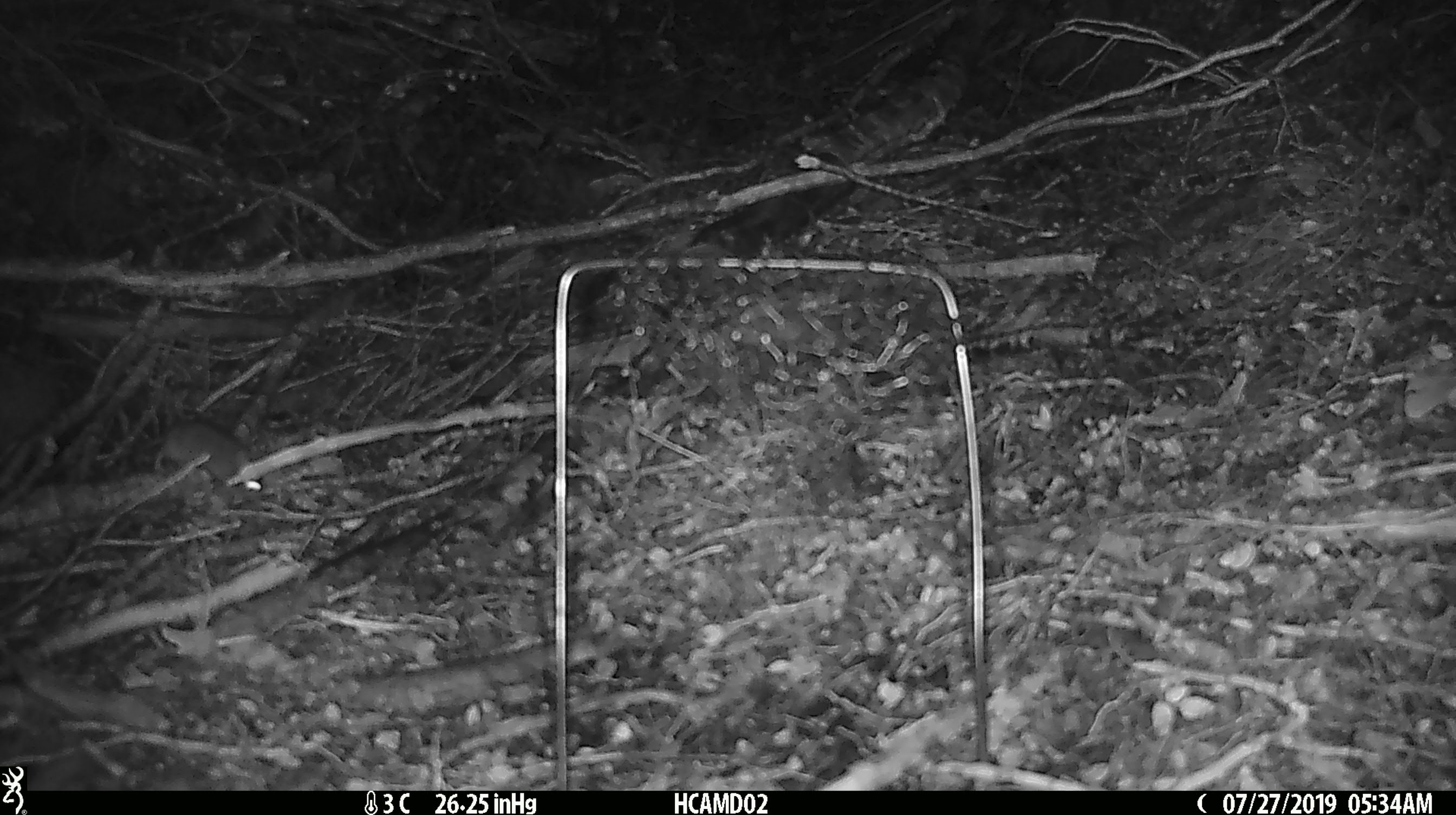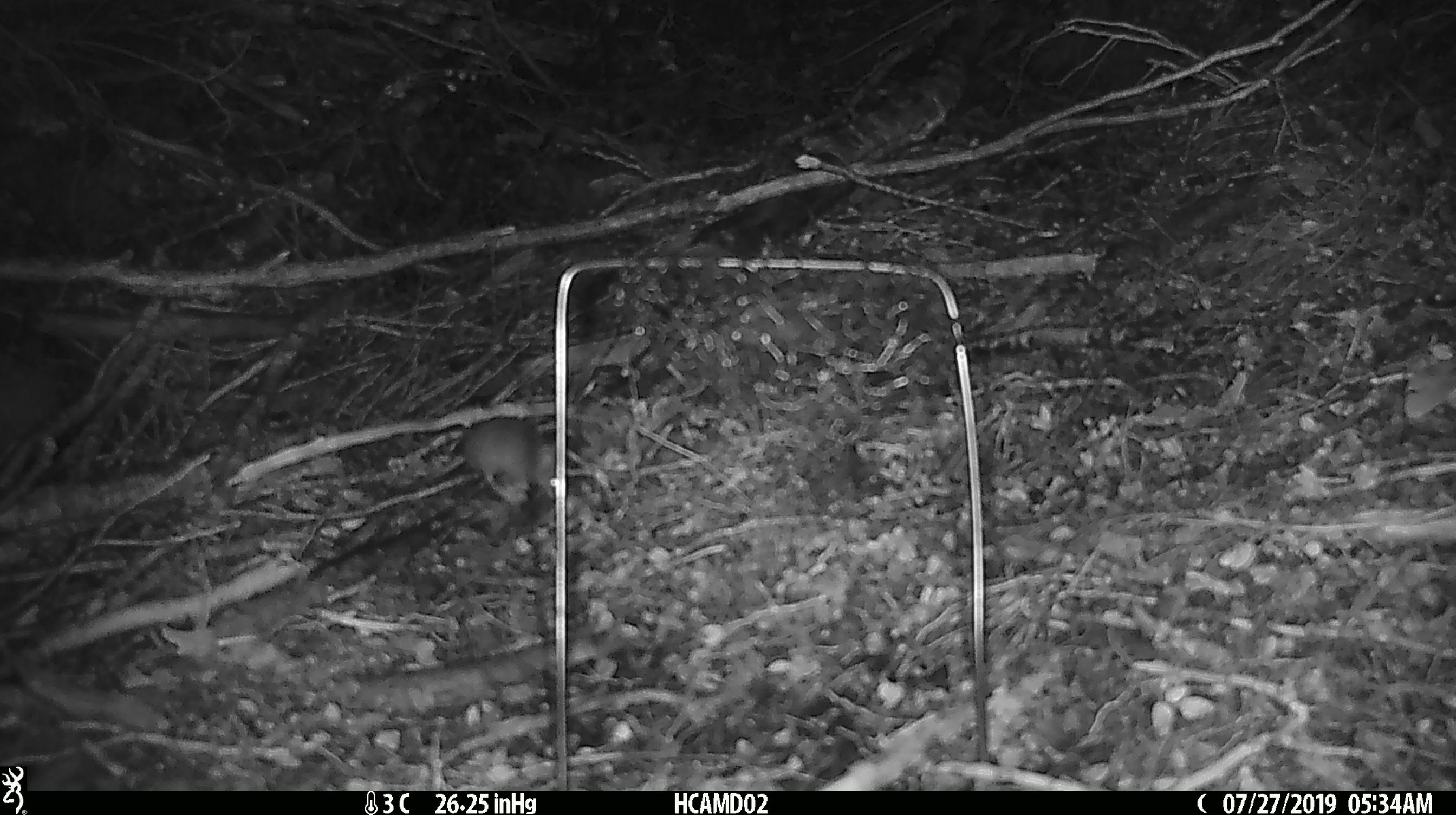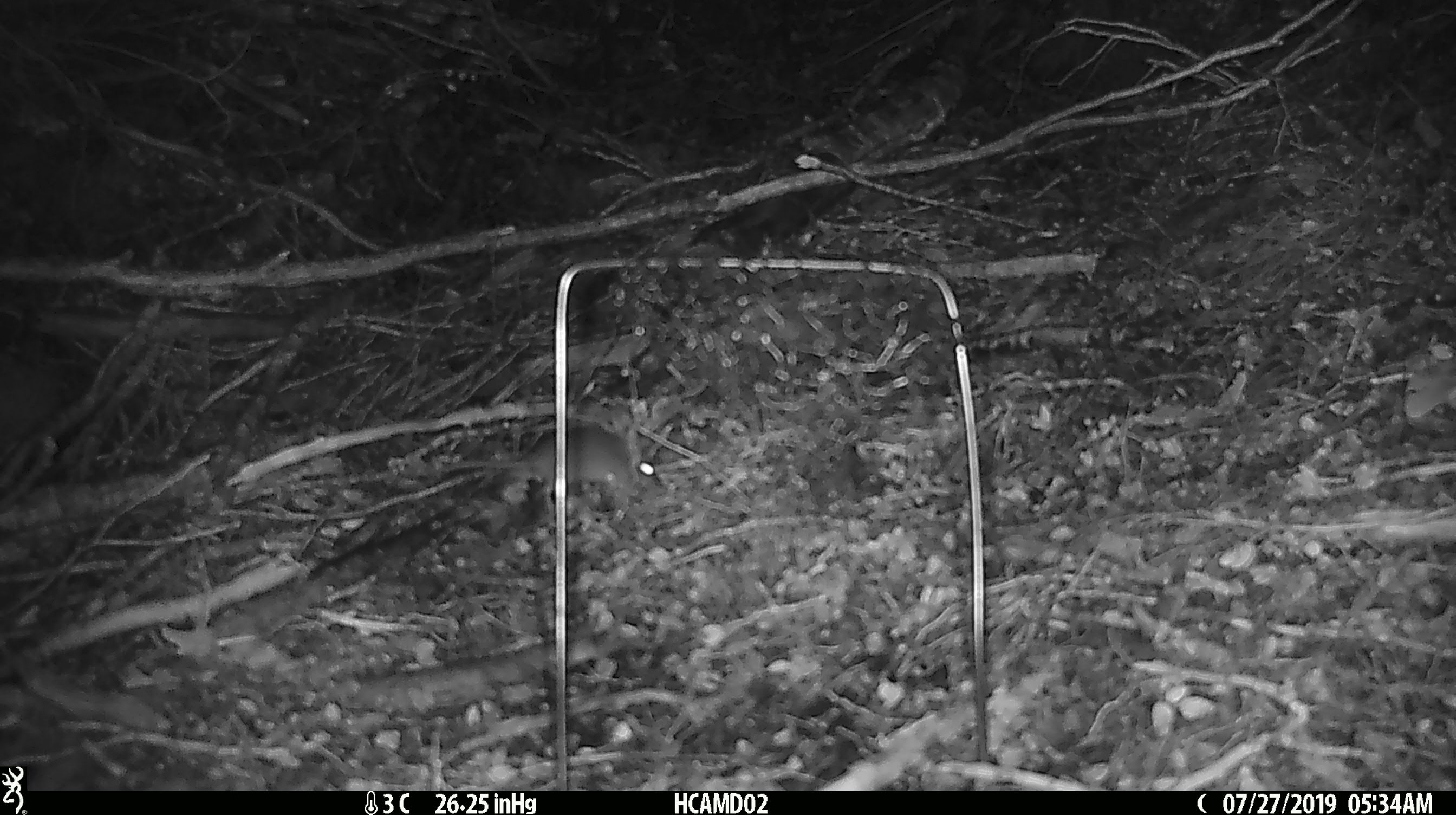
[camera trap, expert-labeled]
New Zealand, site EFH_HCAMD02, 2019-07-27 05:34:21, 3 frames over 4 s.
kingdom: Animalia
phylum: Chordata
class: Mammalia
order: Rodentia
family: Muridae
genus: Mus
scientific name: Mus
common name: mouse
Mouse (Mus).